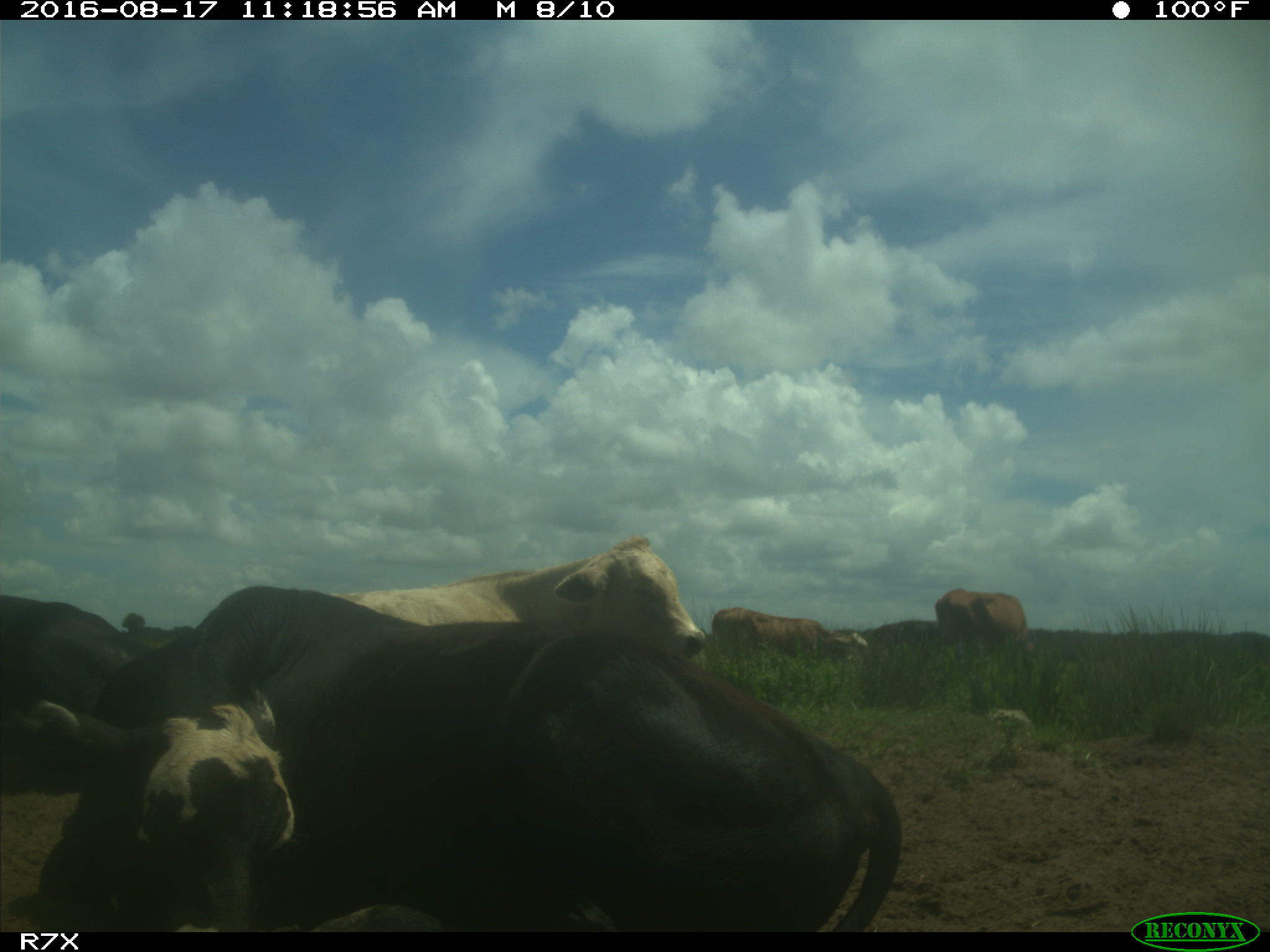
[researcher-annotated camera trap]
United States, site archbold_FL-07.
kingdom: Animalia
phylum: Chordata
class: Mammalia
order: Artiodactyla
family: Bovidae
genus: Bos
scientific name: Bos taurus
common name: domestic cow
Bos taurus (domestic cow).